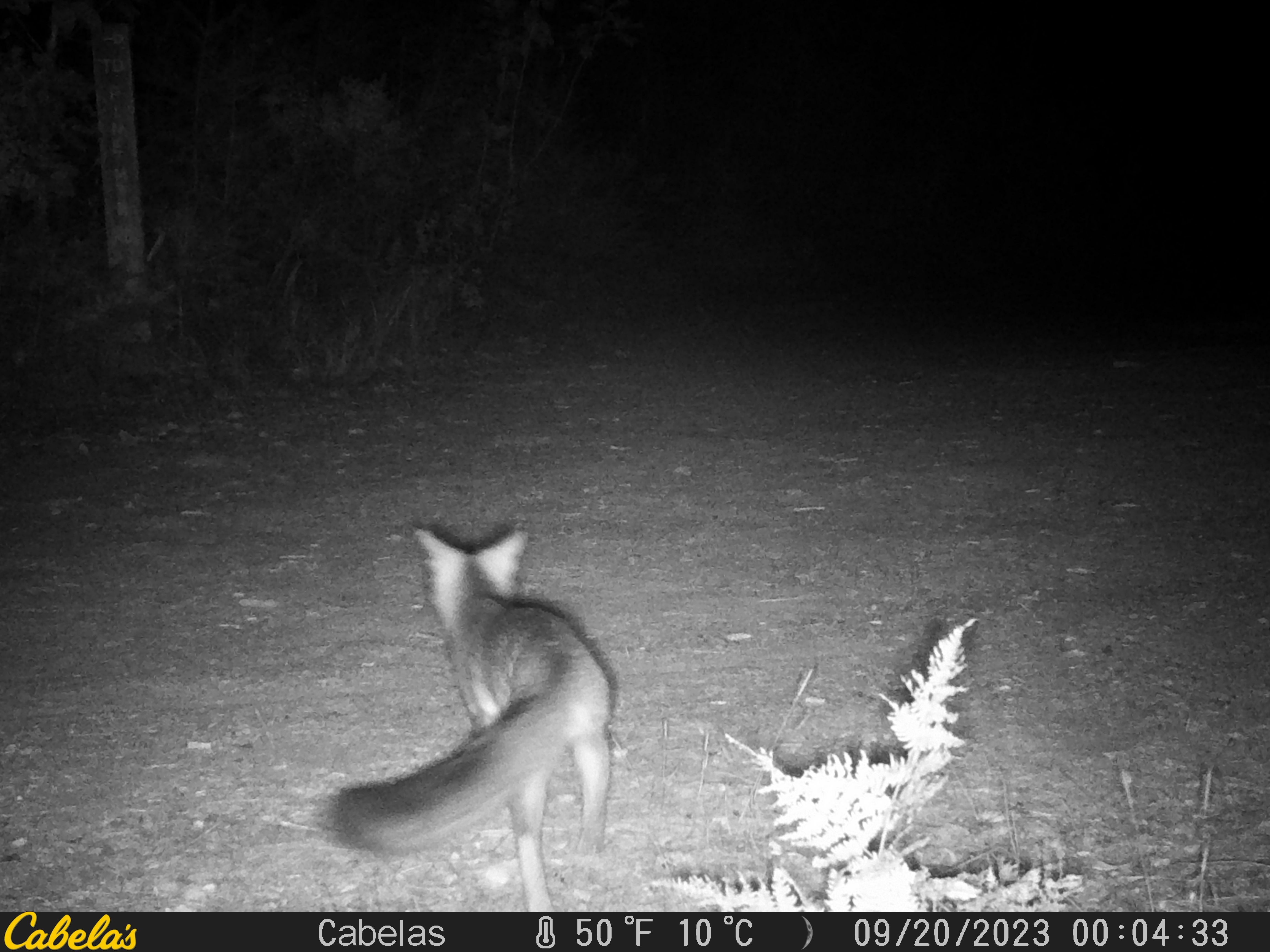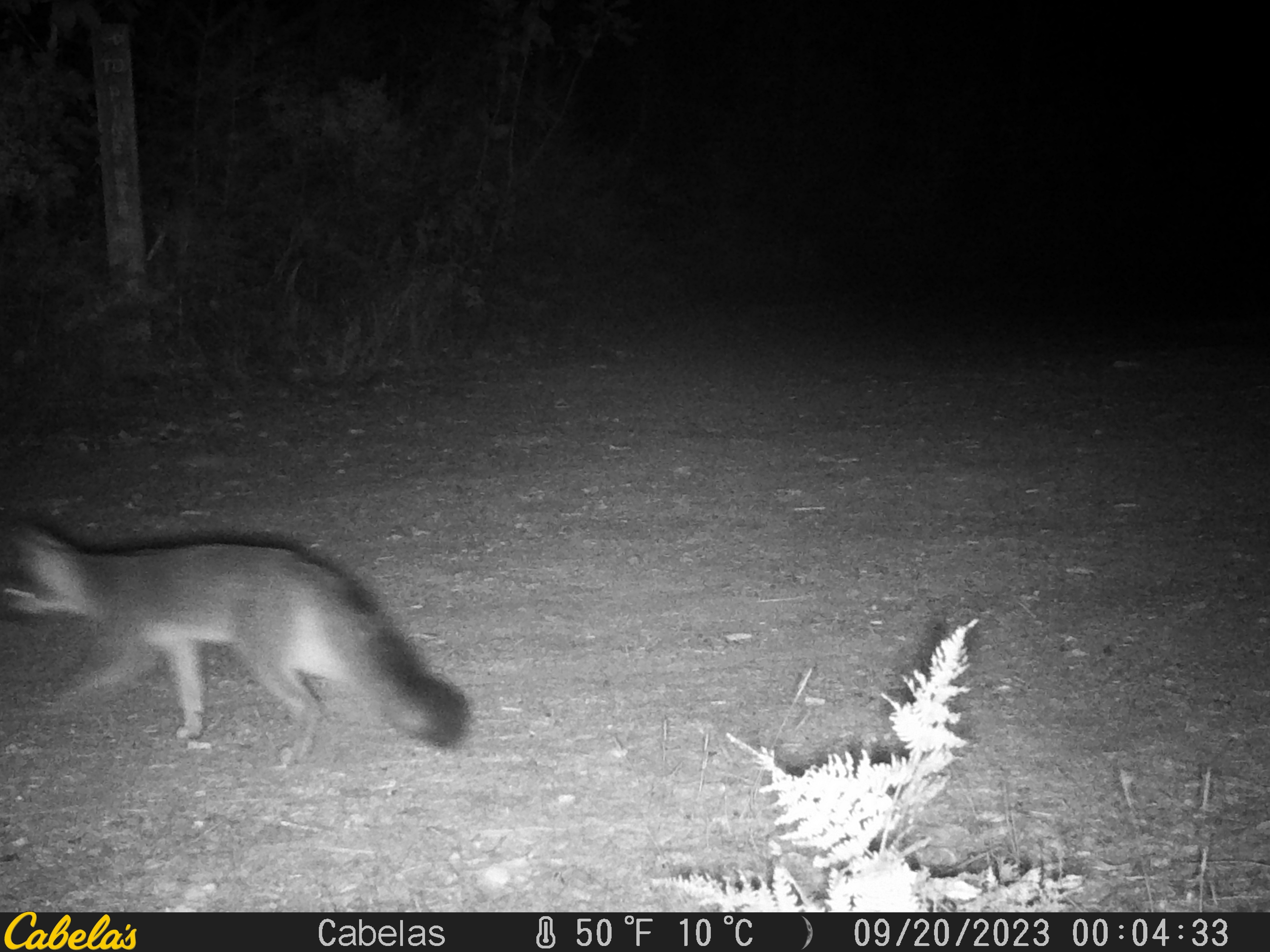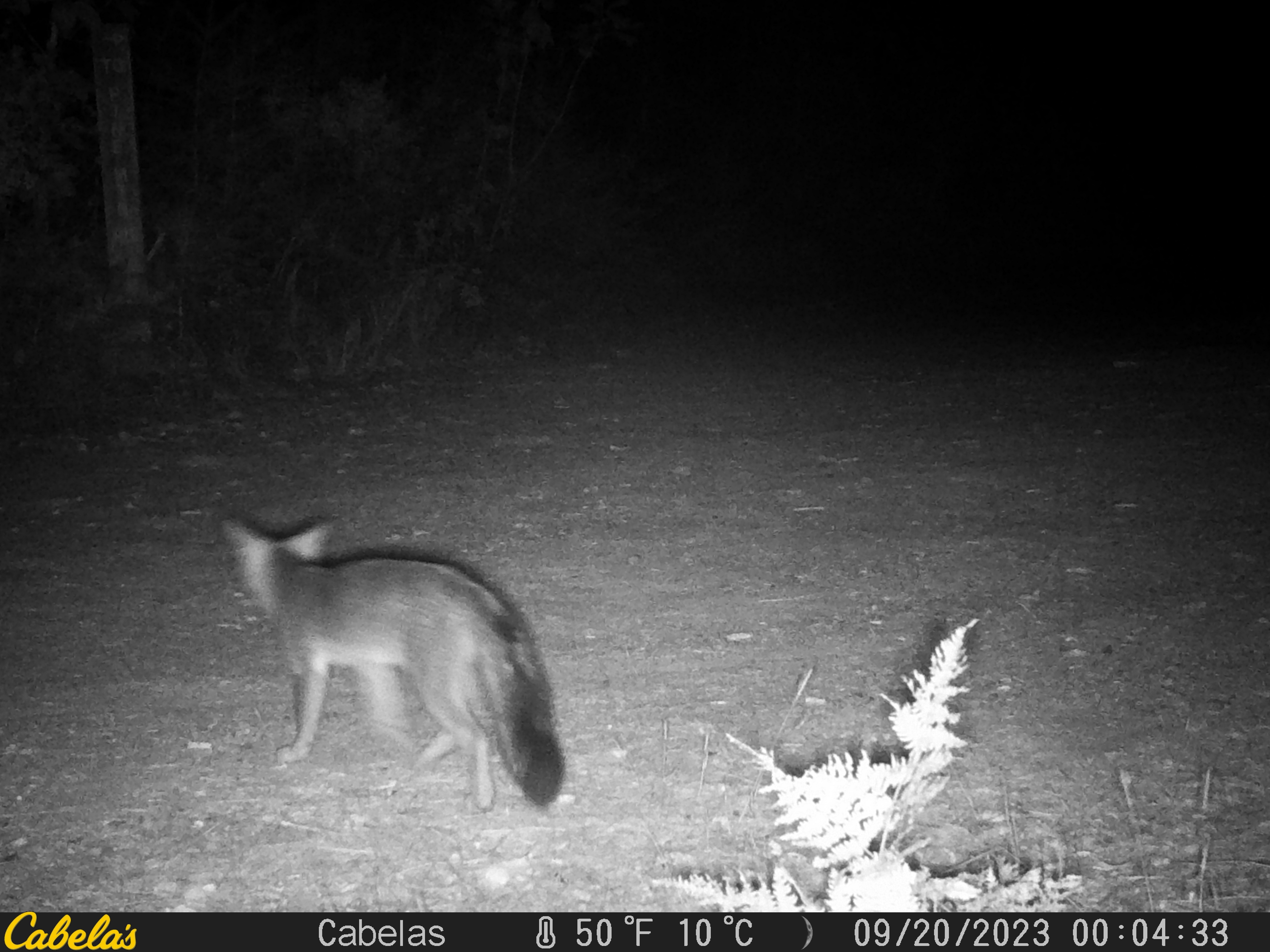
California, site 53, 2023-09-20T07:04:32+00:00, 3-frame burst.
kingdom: Animalia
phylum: Chordata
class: Mammalia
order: Carnivora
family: Canidae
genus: Urocyon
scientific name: Urocyon cinereoargenteus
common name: gray fox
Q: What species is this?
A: Gray fox (Urocyon cinereoargenteus).